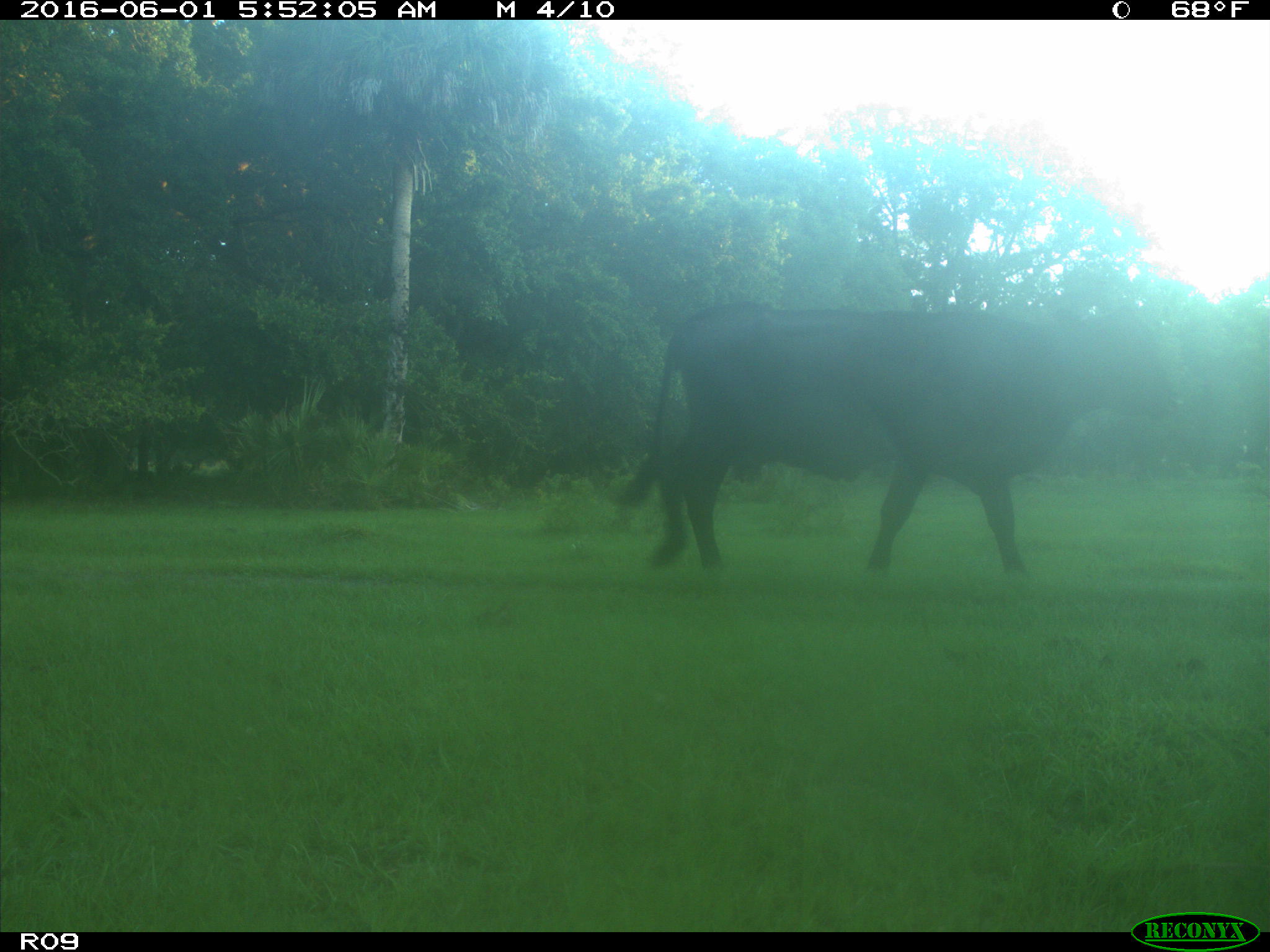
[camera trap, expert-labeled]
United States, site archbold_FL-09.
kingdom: Animalia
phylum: Chordata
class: Mammalia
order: Artiodactyla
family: Bovidae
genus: Bos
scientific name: Bos taurus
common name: domestic cow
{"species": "Bos taurus (domestic cow)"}